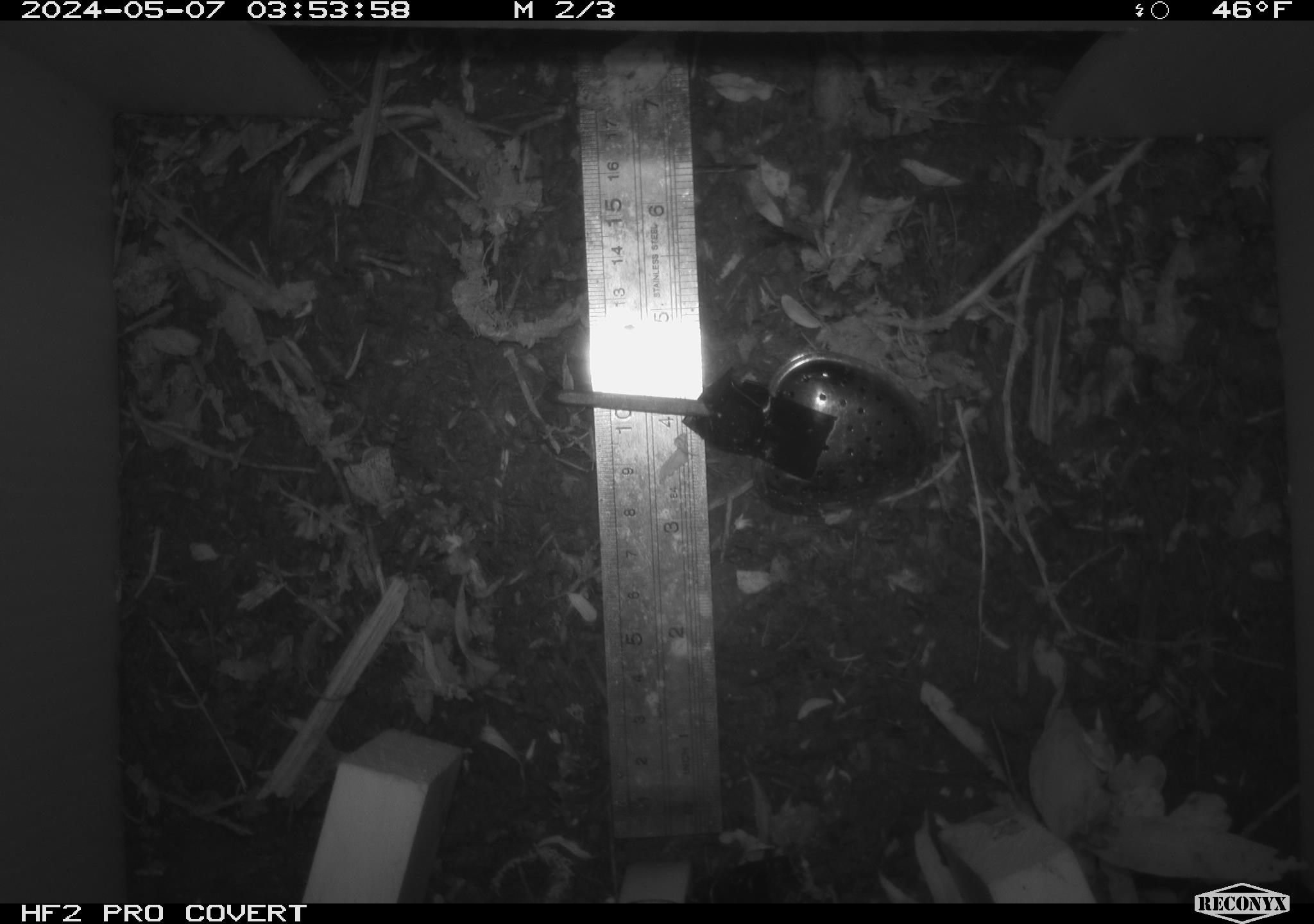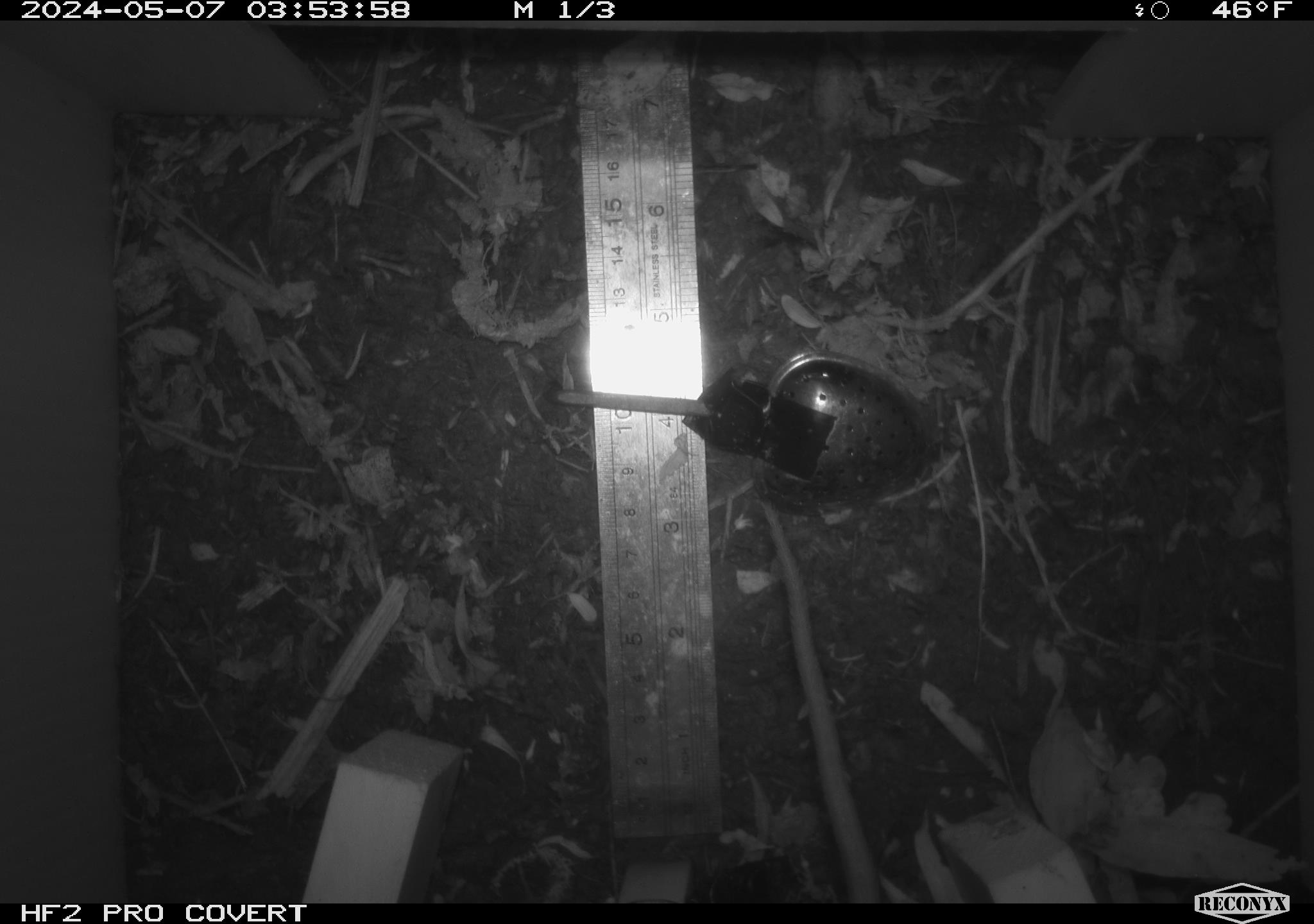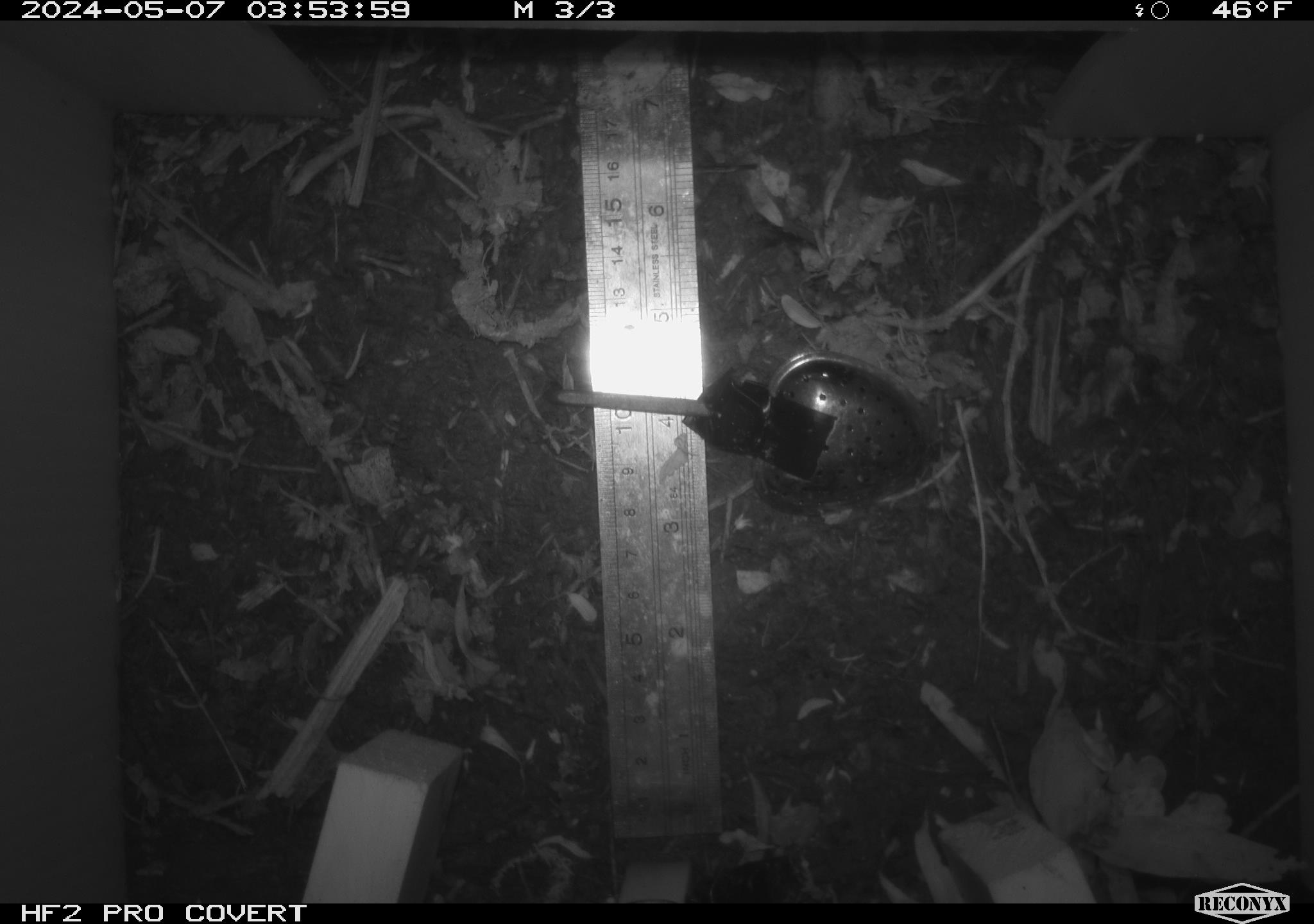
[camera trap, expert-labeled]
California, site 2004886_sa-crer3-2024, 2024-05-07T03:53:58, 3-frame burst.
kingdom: Animalia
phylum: Chordata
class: Mammalia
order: Rodentia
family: Muridae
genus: Rattus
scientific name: Rattus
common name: rat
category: rattus species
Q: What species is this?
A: Rattus species (rat) (Rattus).